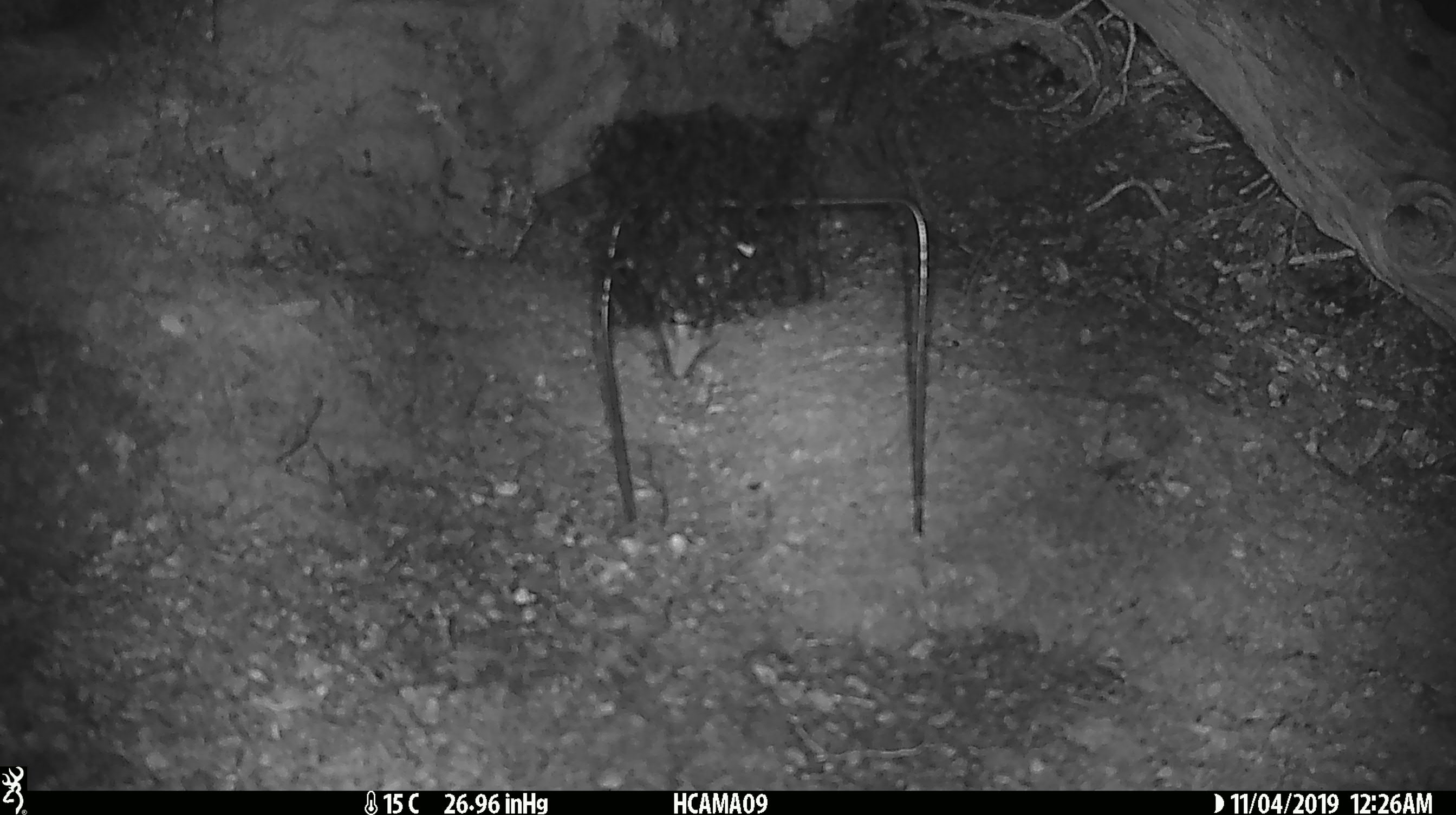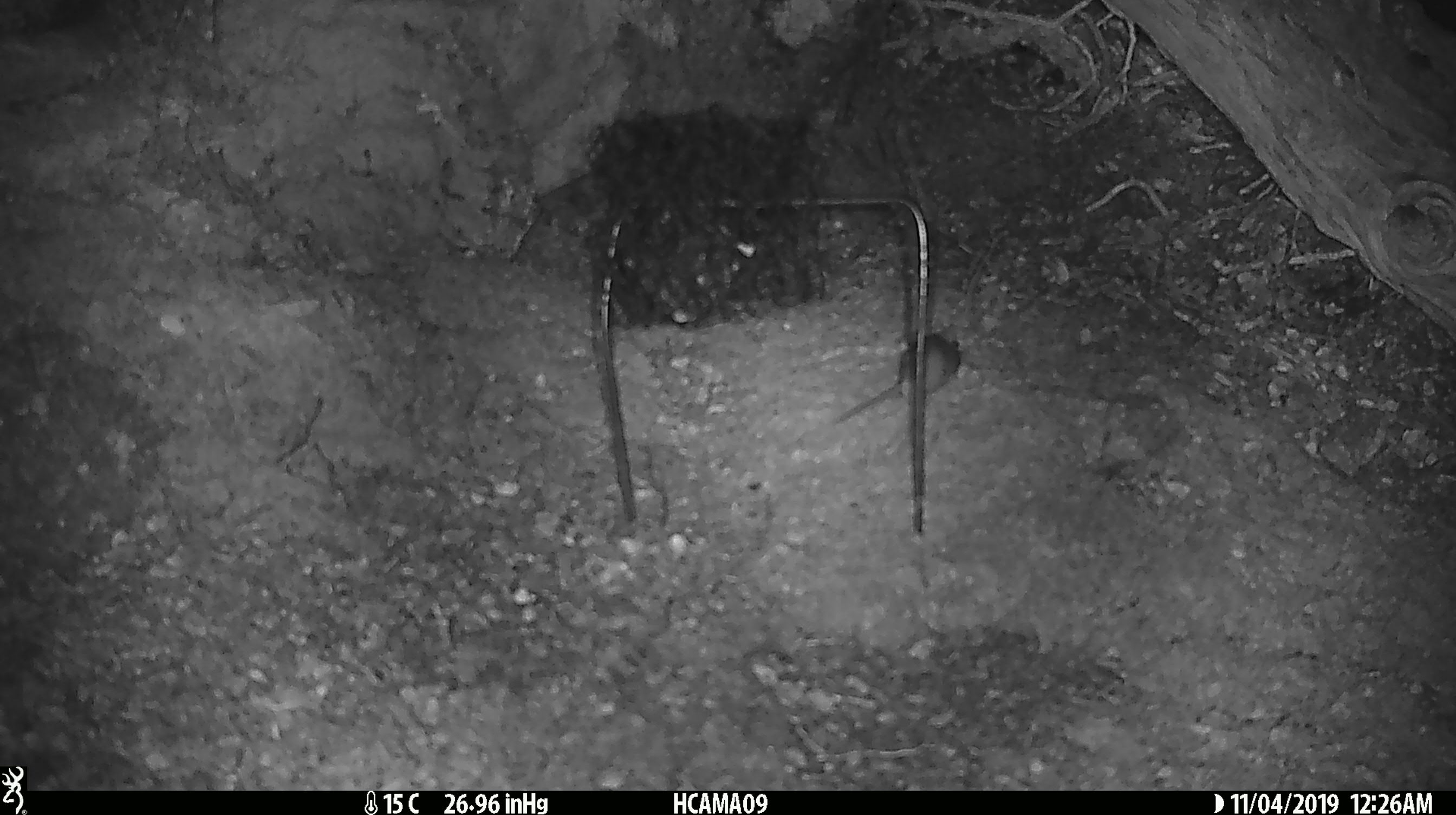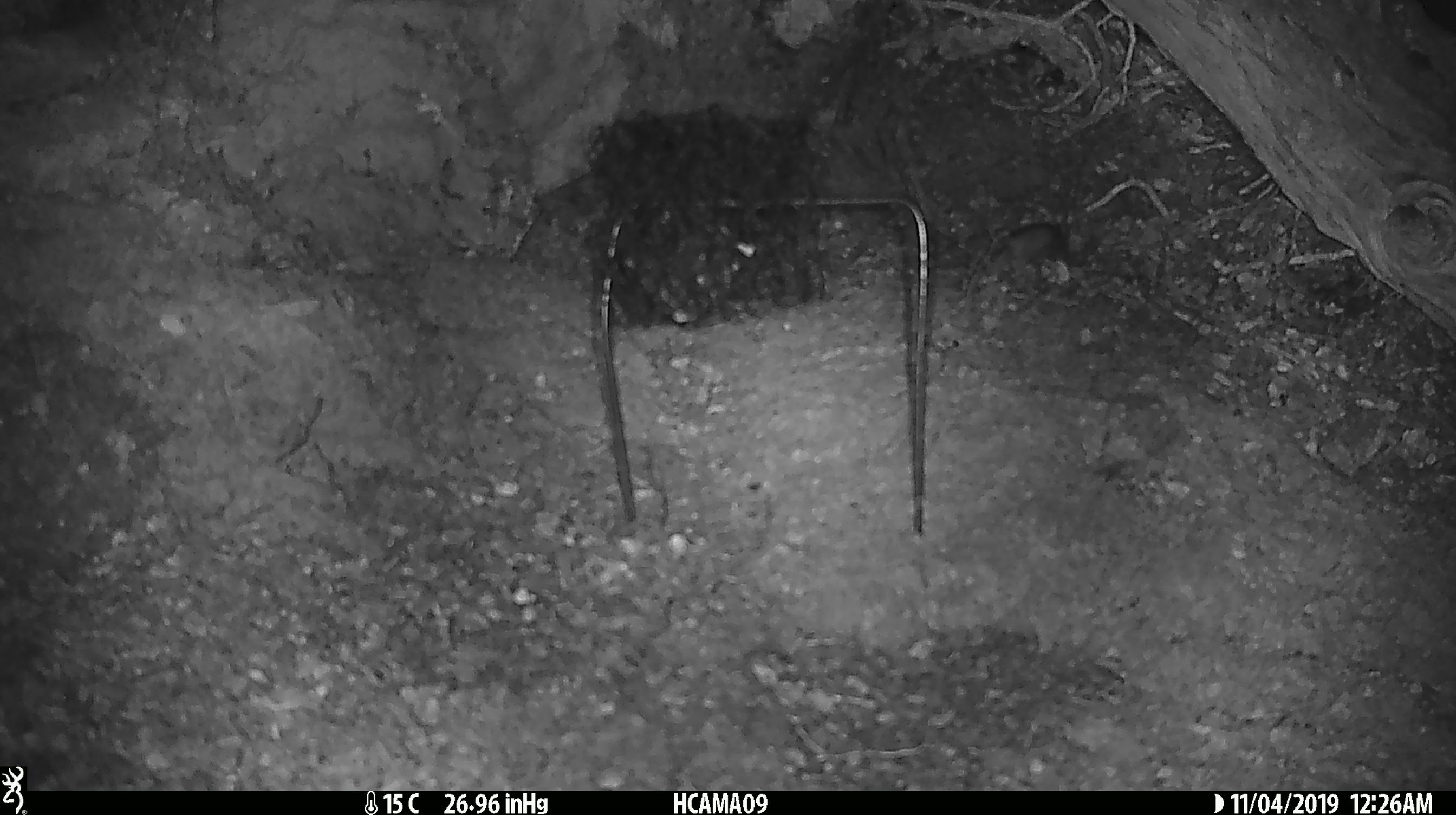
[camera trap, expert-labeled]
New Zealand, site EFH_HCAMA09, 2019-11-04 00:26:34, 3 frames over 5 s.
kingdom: Animalia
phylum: Chordata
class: Mammalia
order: Rodentia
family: Muridae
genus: Mus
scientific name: Mus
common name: mouse